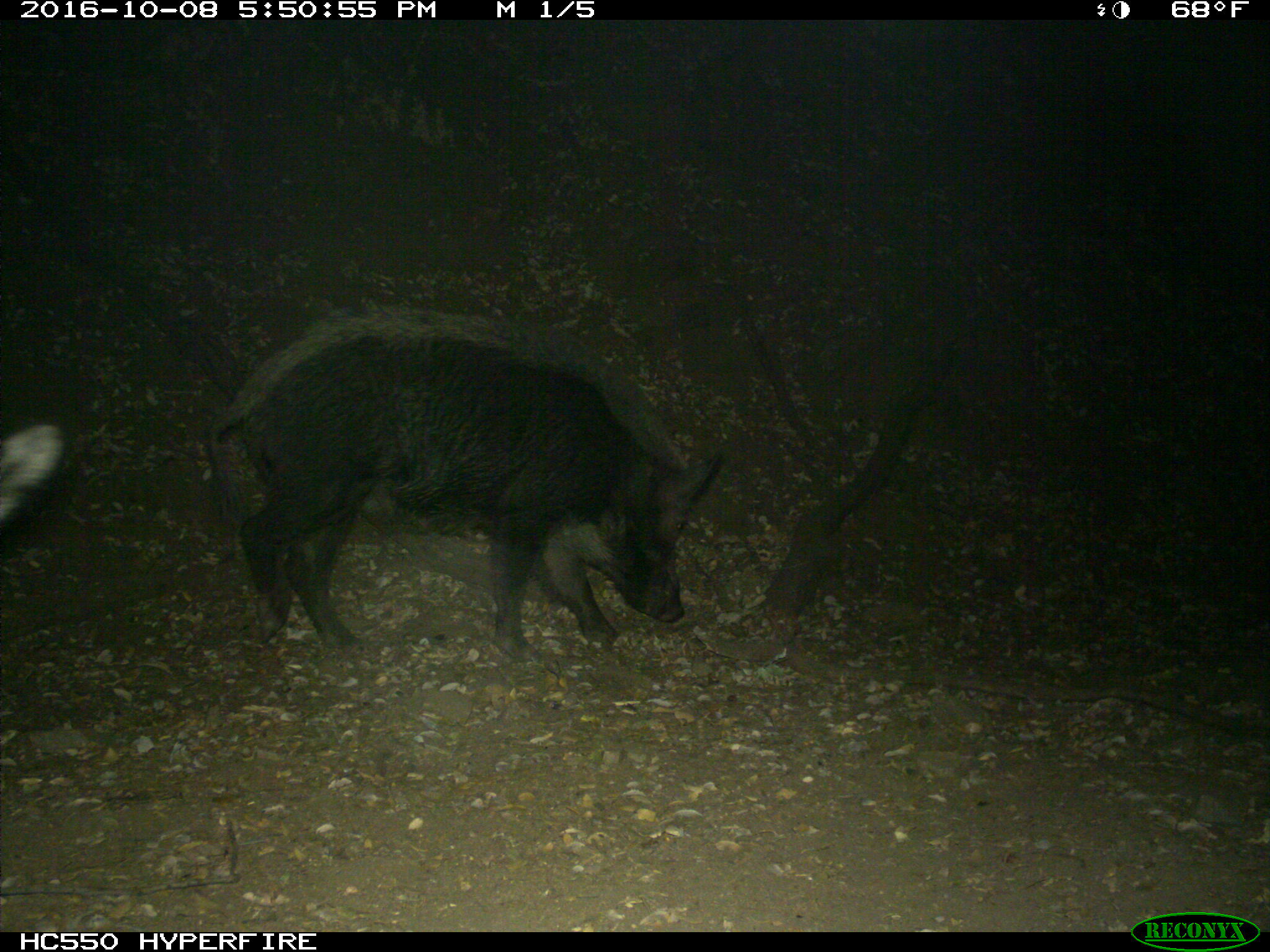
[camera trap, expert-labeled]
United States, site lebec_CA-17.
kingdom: Animalia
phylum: Chordata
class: Mammalia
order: Artiodactyla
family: Suidae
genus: Sus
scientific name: Sus scrofa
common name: wild boar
Sus scrofa (wild boar).